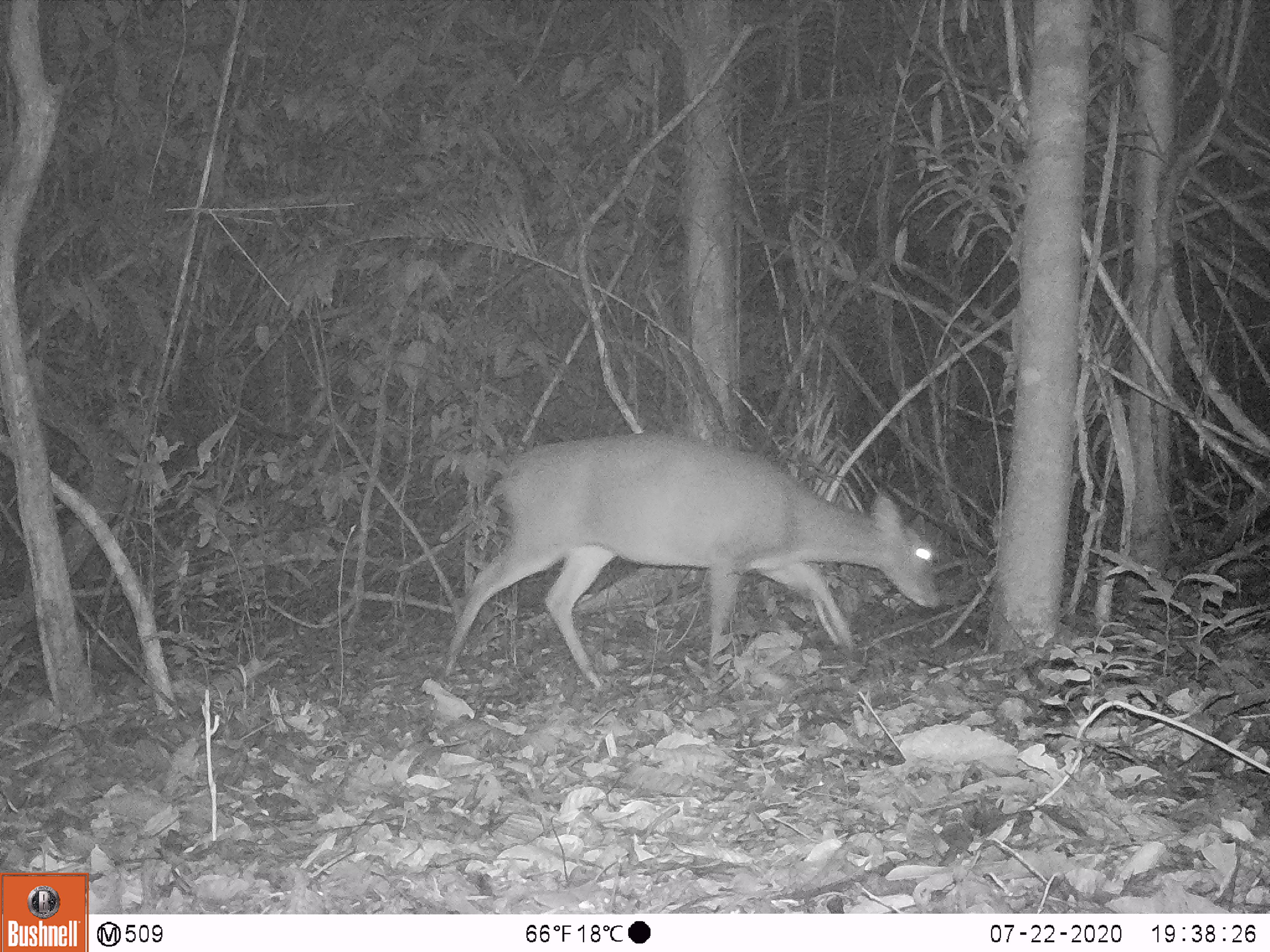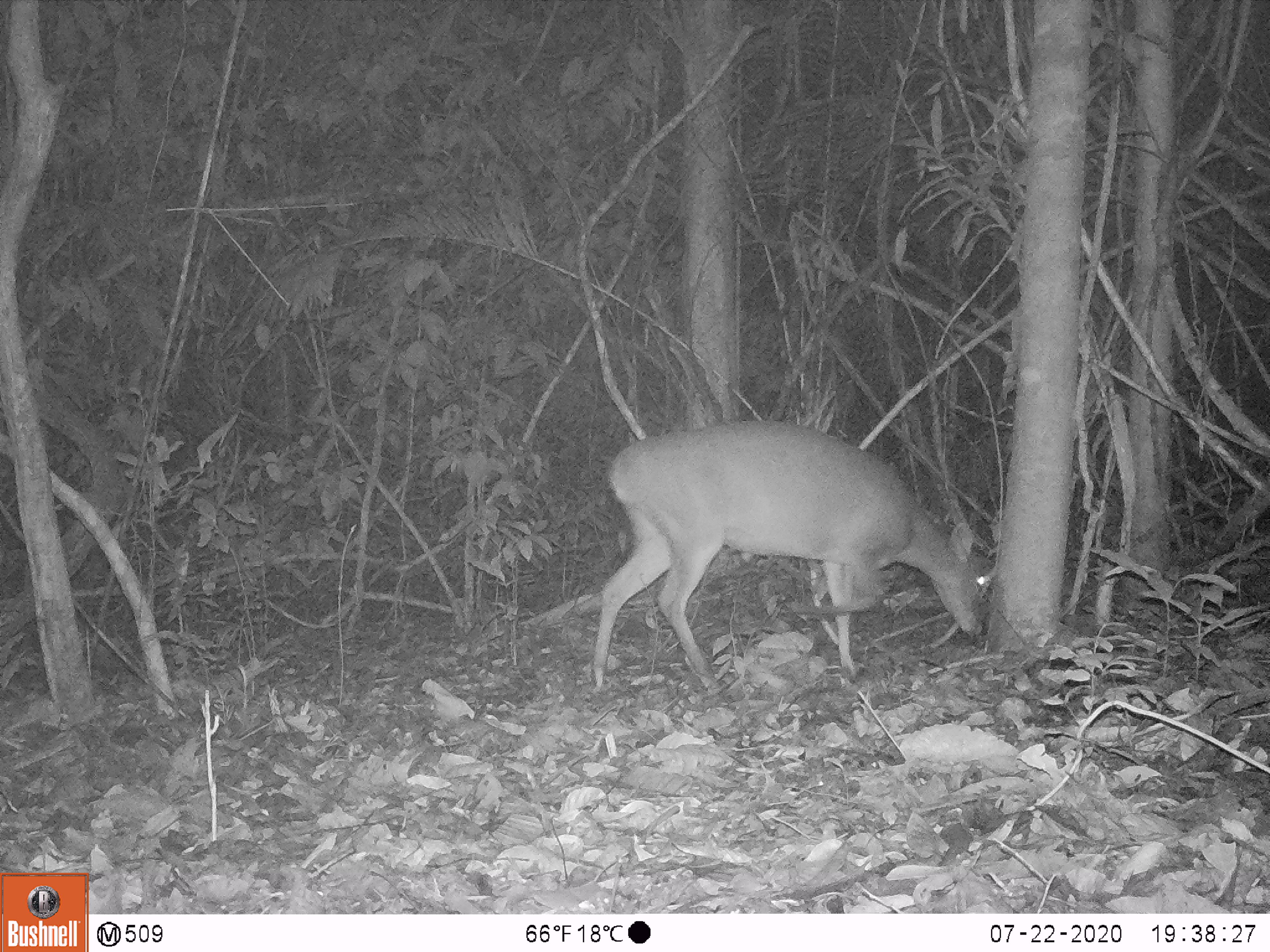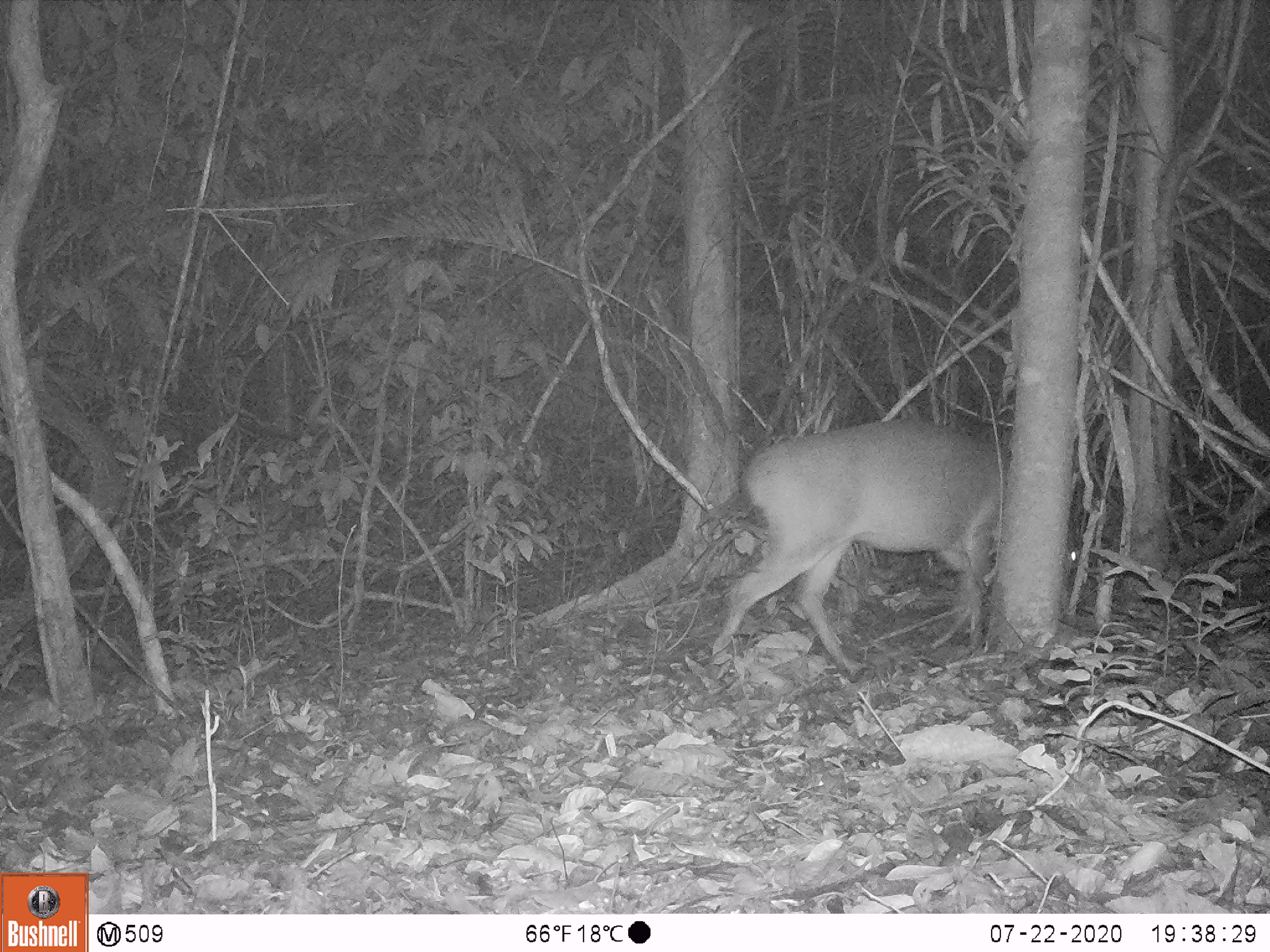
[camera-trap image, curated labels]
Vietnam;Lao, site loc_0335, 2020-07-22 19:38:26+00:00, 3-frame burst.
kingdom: Animalia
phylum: Chordata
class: Mammalia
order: Artiodactyla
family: Cervidae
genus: Muntiacus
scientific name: Muntiacus vuquangensis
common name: large-antlered muntjac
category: large antlered muntjac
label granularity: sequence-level